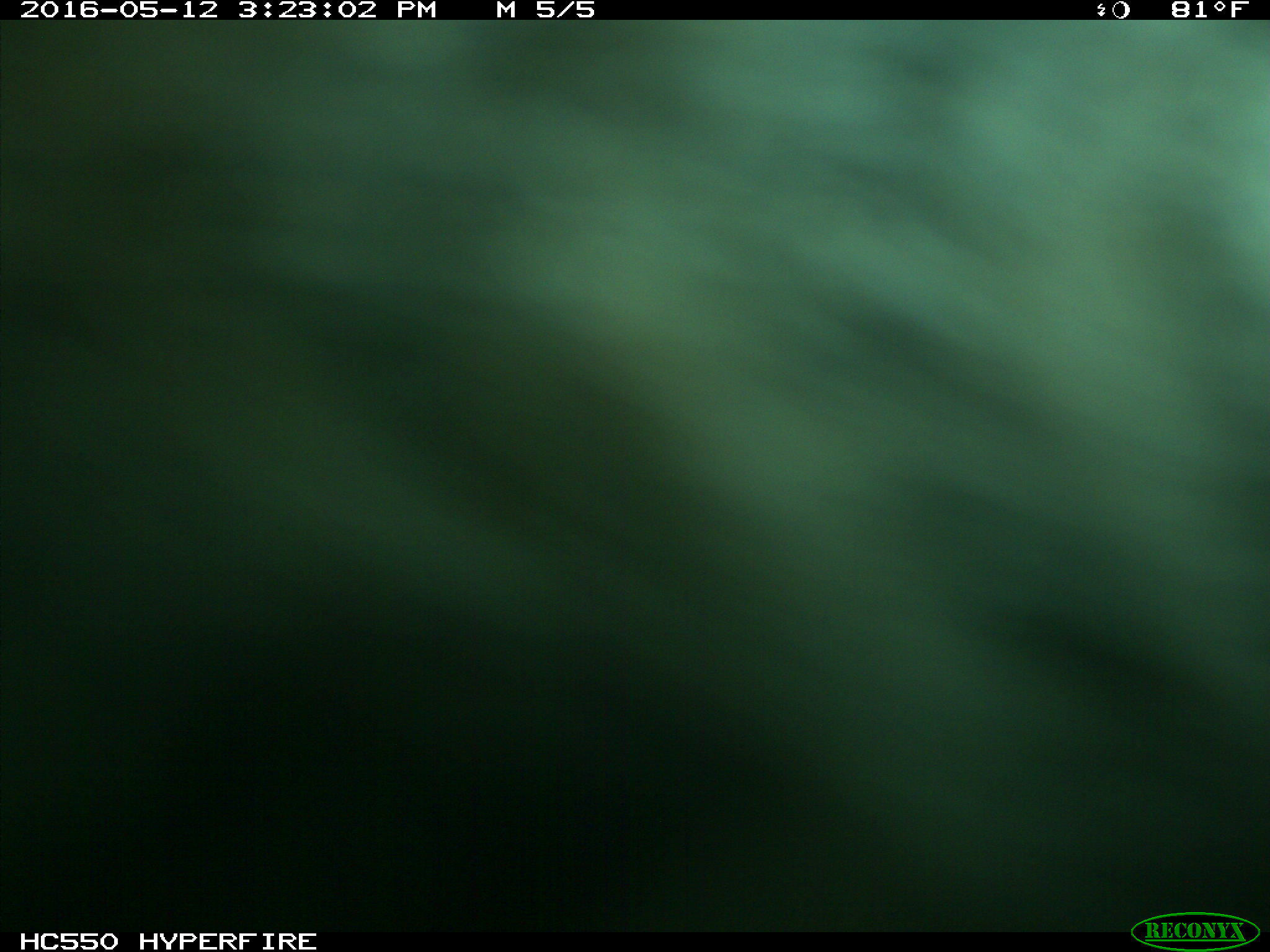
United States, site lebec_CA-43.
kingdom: Animalia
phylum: Chordata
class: Mammalia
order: Artiodactyla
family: Bovidae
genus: Bos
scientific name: Bos taurus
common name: domestic cow